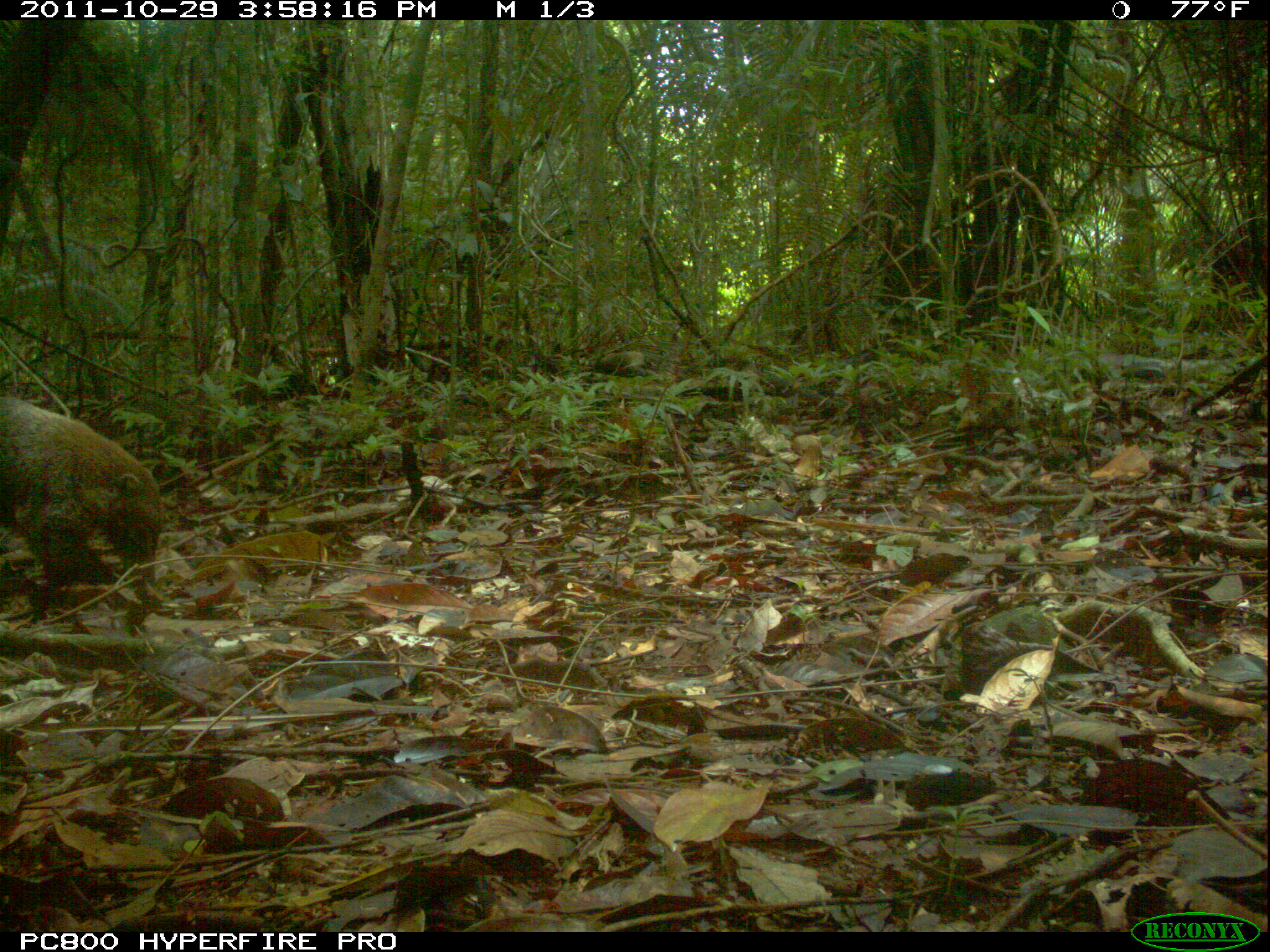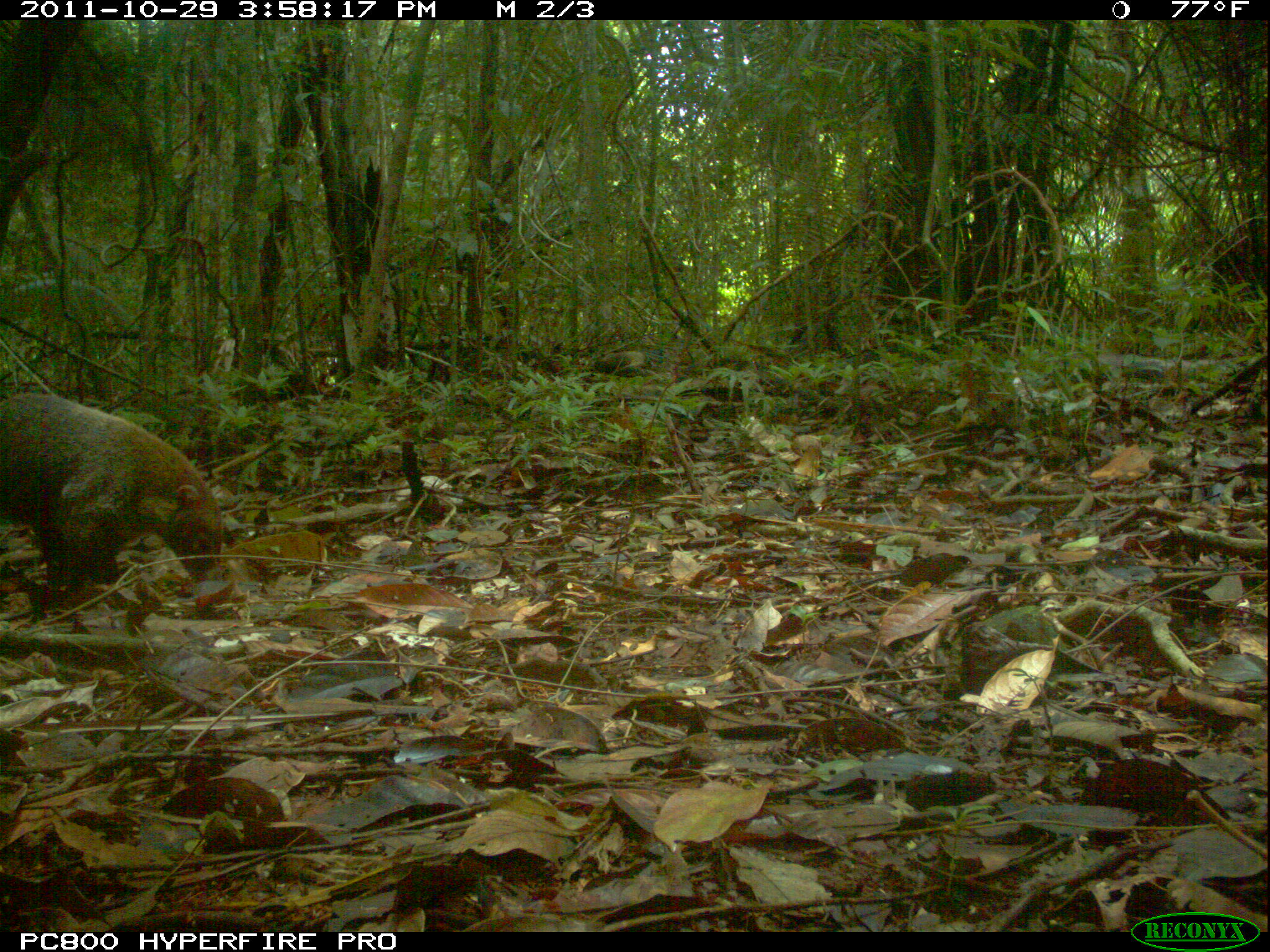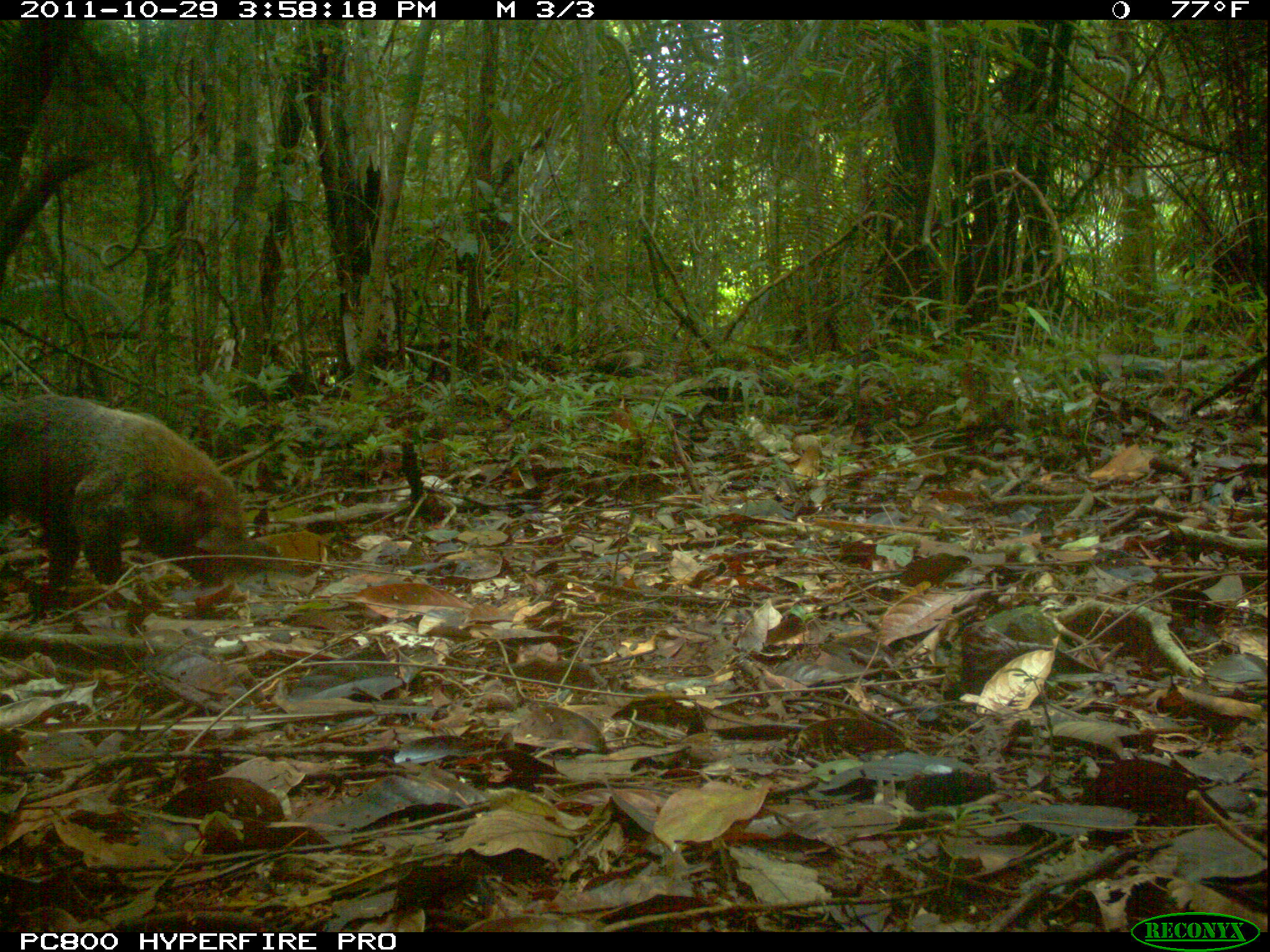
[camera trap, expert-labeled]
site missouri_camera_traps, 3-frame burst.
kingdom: Animalia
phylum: Chordata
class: Mammalia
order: Carnivora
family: Procyonidae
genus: Nasua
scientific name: Nasua narica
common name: white-nosed coati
White-nosed coati (Nasua narica). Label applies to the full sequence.